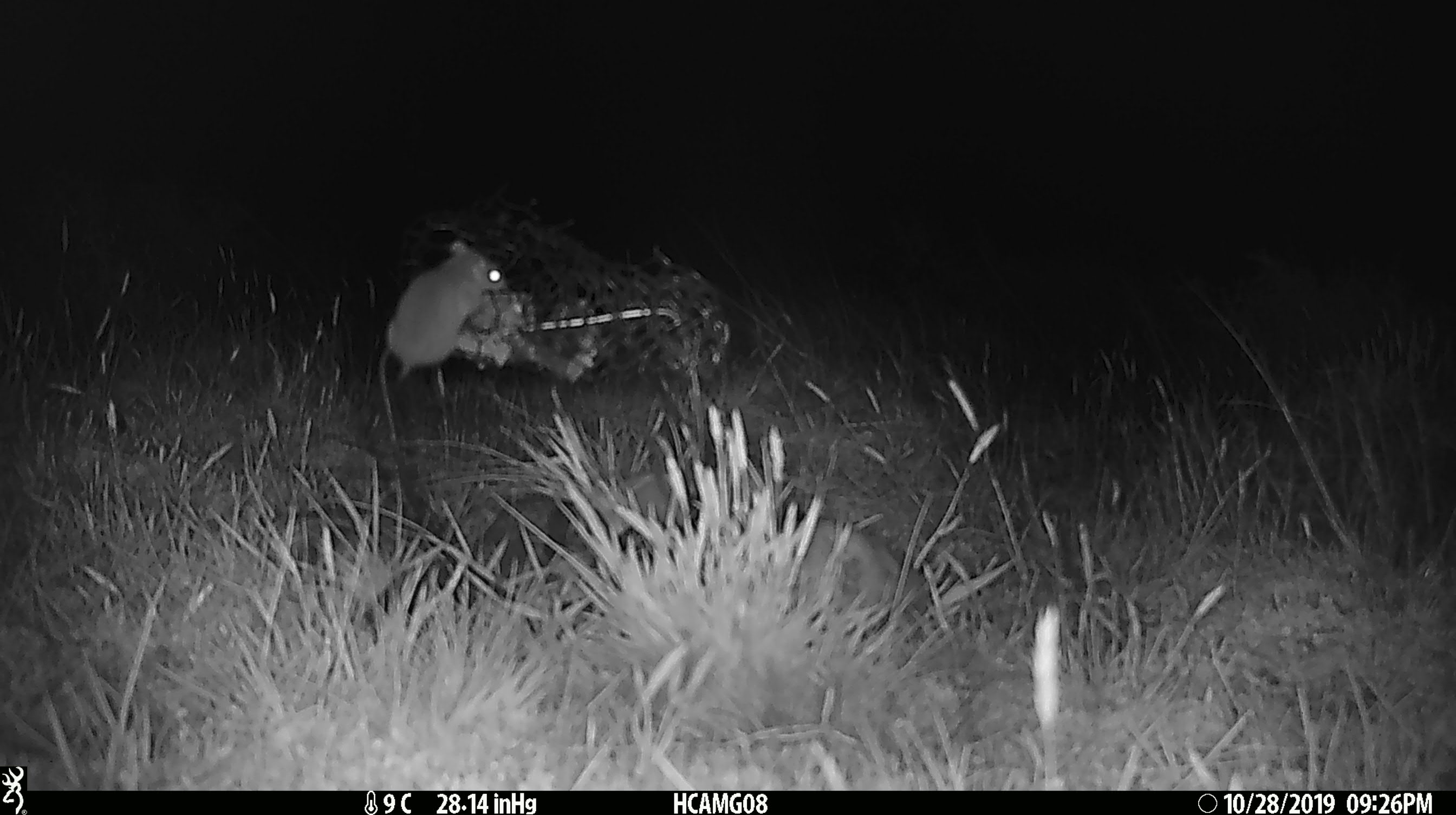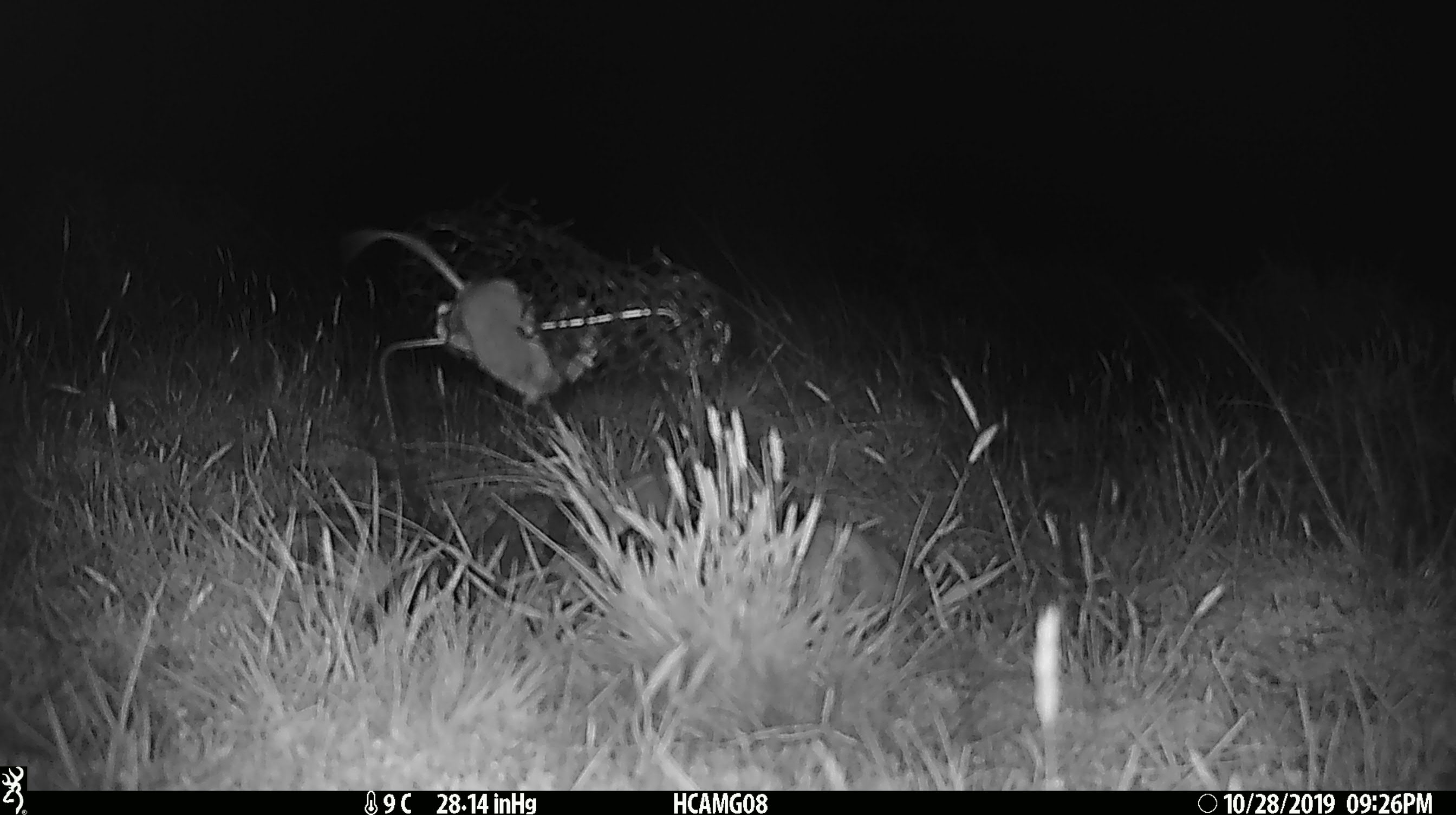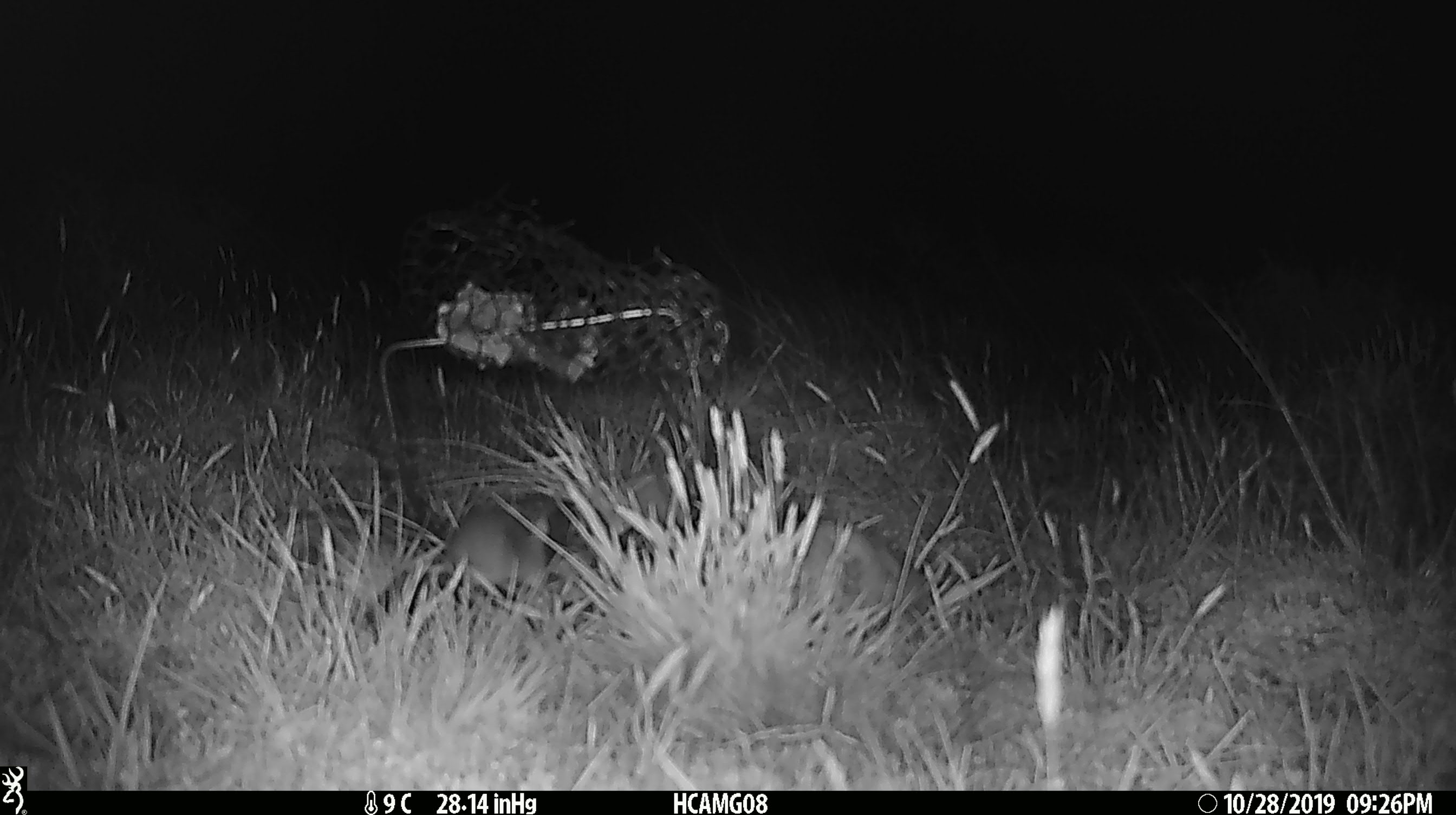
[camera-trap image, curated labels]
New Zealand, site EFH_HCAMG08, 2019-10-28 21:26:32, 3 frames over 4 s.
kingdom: Animalia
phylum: Chordata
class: Mammalia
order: Rodentia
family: Muridae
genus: Mus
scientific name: Mus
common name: mouse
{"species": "mouse (Mus)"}